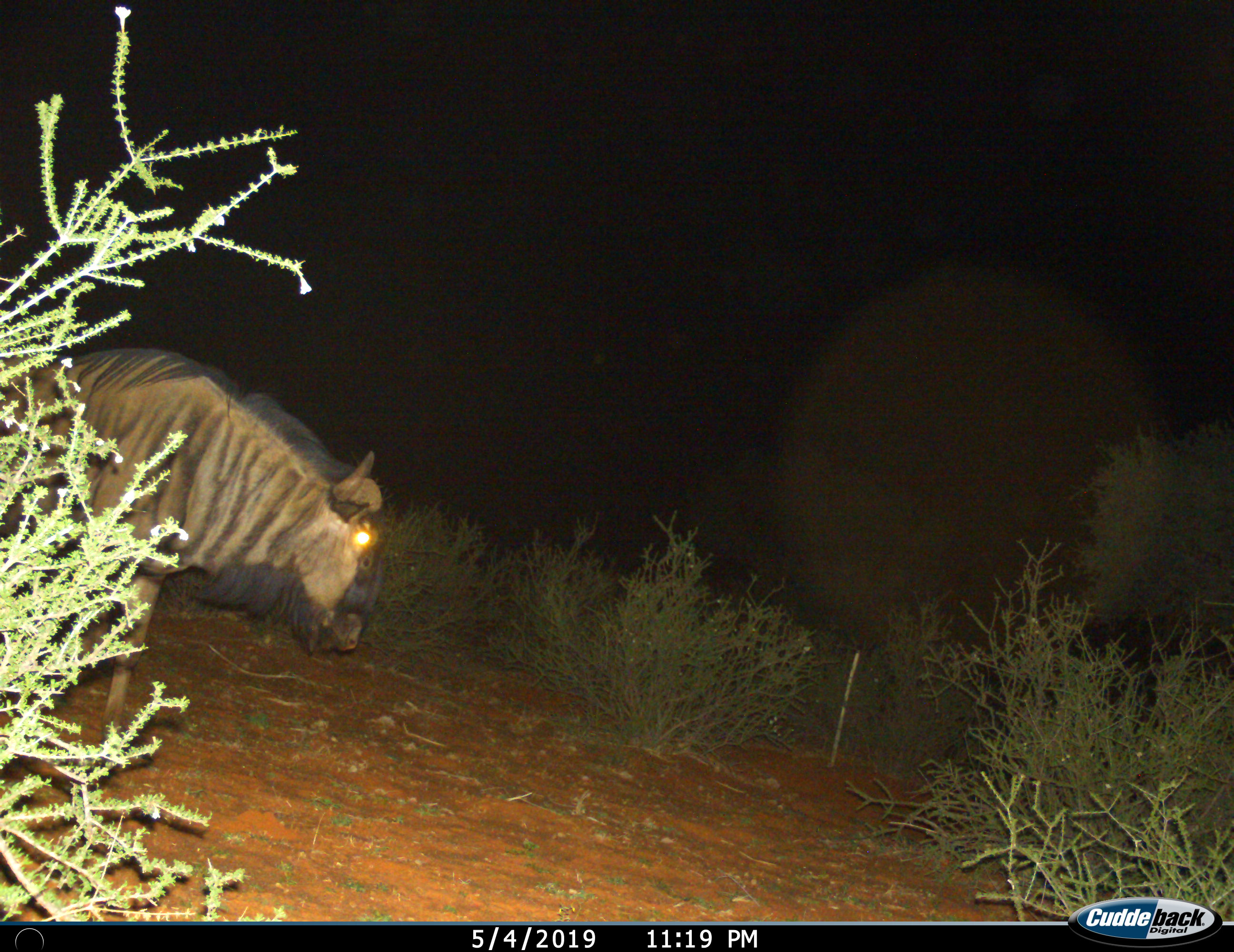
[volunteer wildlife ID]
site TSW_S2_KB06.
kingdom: Animalia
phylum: Chordata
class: Mammalia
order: Artiodactyla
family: Bovidae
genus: Connochaetes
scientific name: Connochaetes taurinus taurinus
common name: blue wildebeest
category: wildebeestblue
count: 1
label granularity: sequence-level